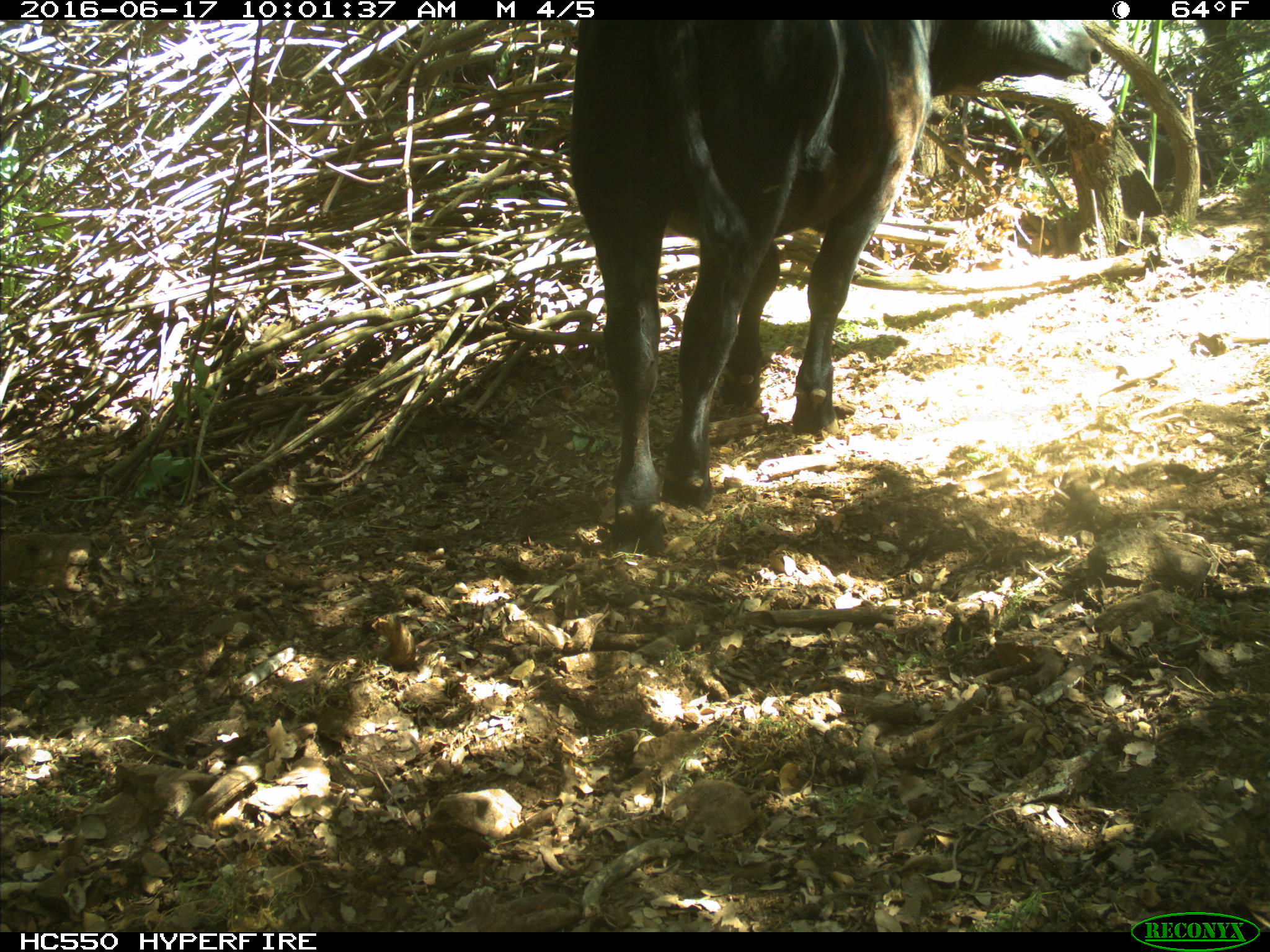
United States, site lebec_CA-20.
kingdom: Animalia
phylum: Chordata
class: Mammalia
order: Artiodactyla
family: Bovidae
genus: Bos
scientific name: Bos taurus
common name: domestic cow